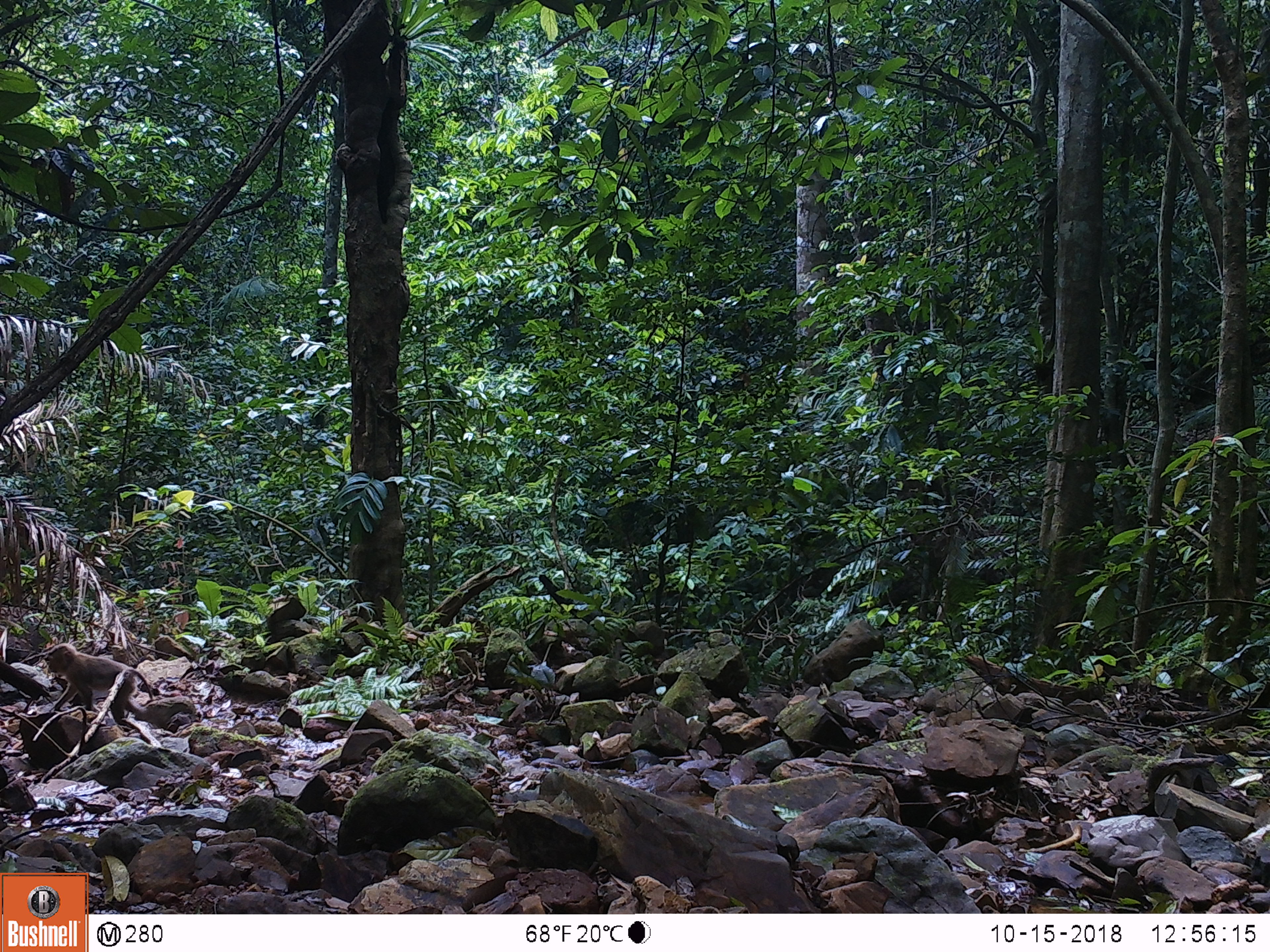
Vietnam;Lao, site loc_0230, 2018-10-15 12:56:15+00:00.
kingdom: Animalia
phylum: Chordata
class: Mammalia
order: Primates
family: Cercopithecidae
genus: Macaca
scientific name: Macaca nemestrina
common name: pig-tailed macaque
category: pig tailed macaque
Pig tailed macaque (pig-tailed macaque) (Macaca nemestrina). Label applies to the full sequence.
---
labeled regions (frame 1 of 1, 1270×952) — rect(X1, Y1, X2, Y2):
pig tailed macaque: rect(44, 643, 152, 726)